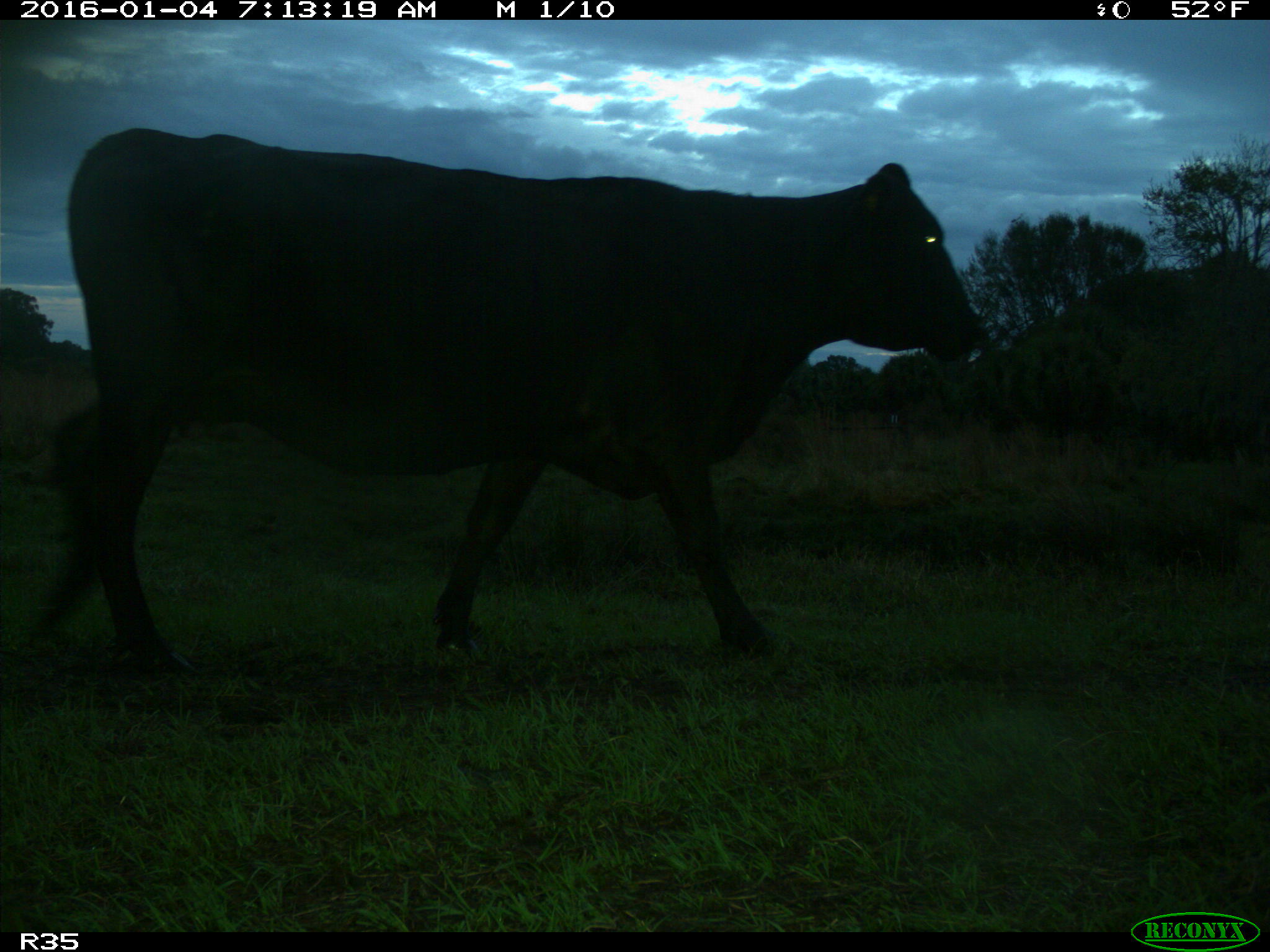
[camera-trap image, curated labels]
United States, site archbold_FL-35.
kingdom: Animalia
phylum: Chordata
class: Mammalia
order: Artiodactyla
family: Bovidae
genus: Bos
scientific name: Bos taurus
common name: domestic cow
Bos taurus (domestic cow).